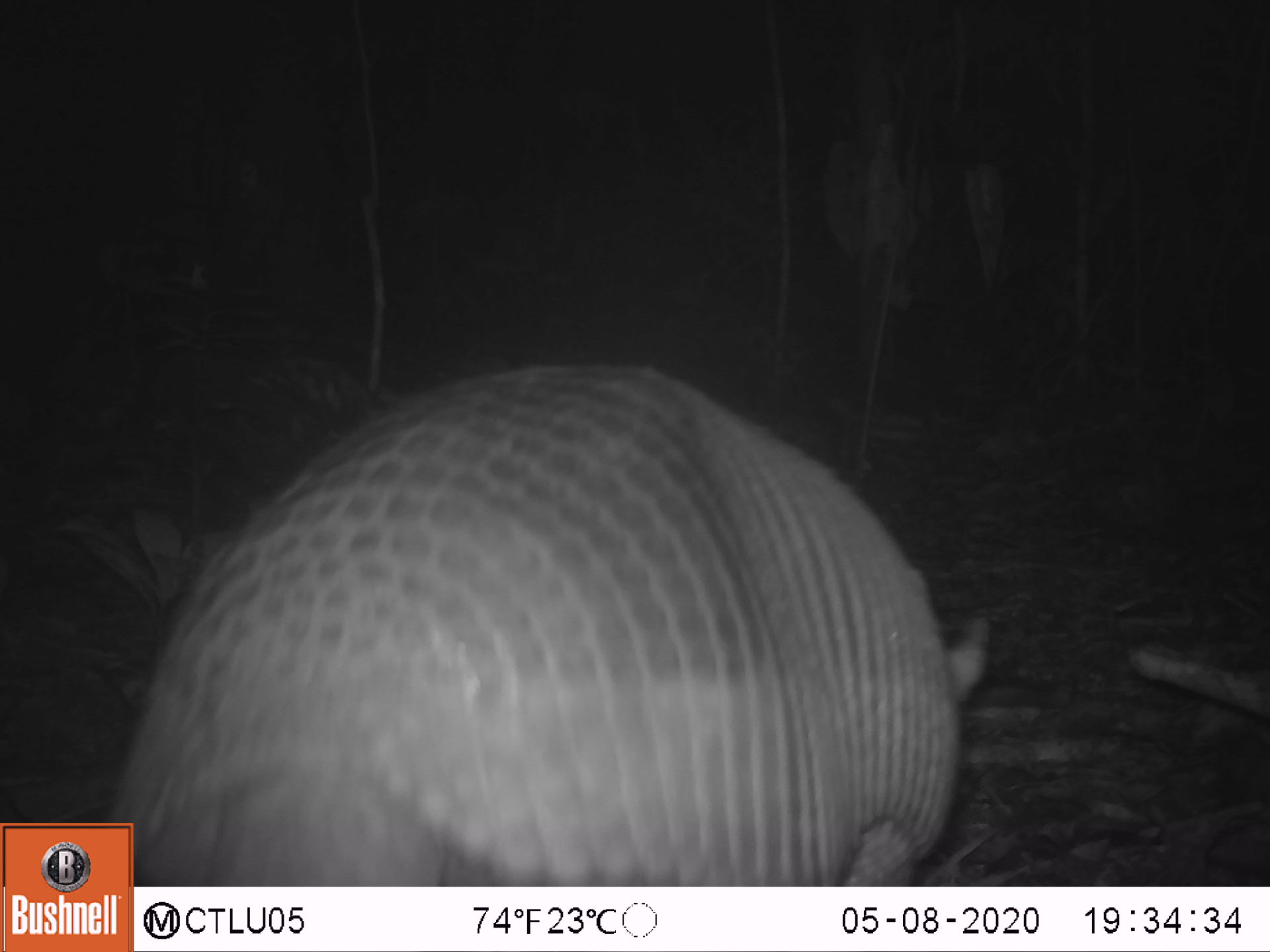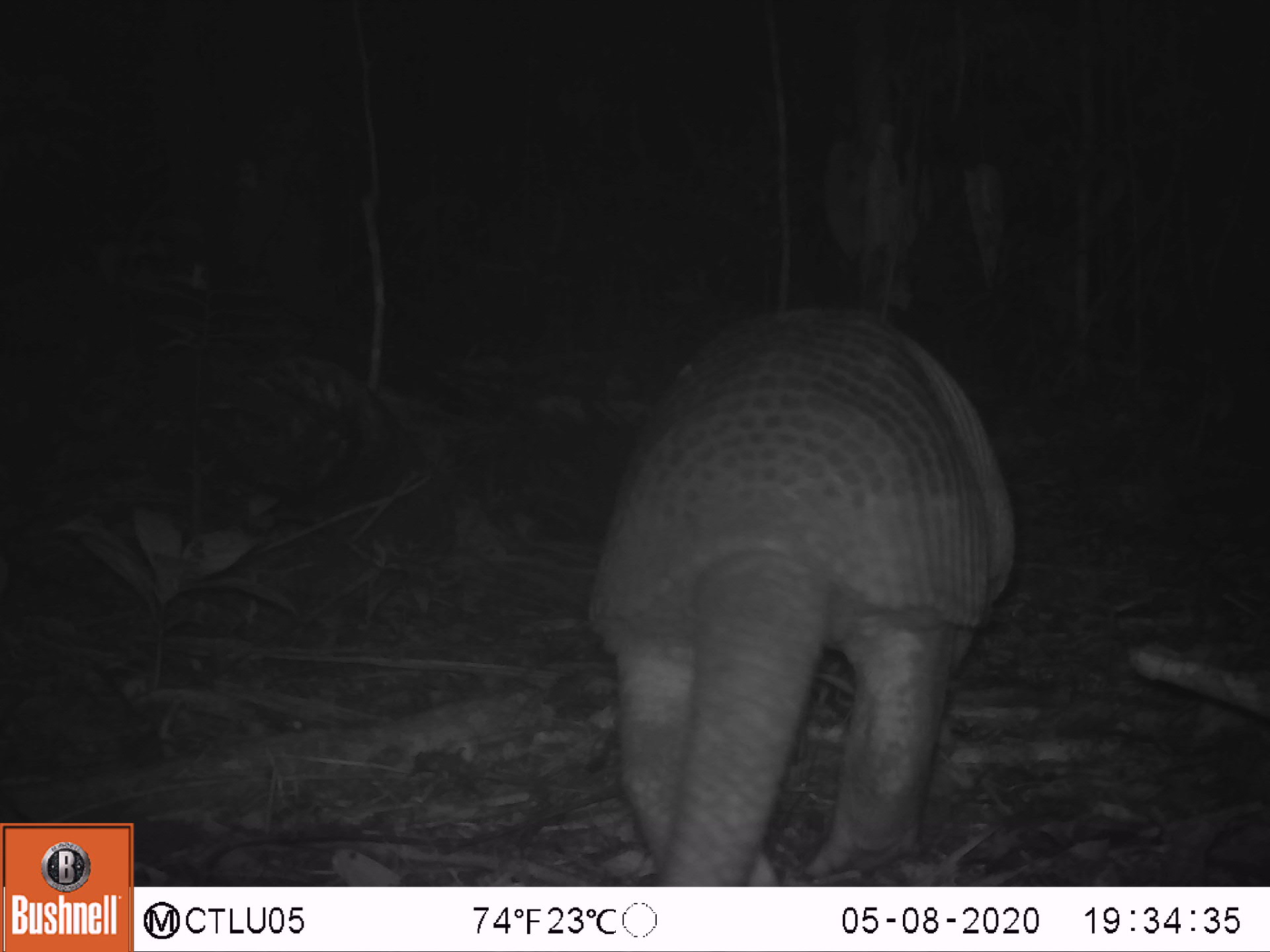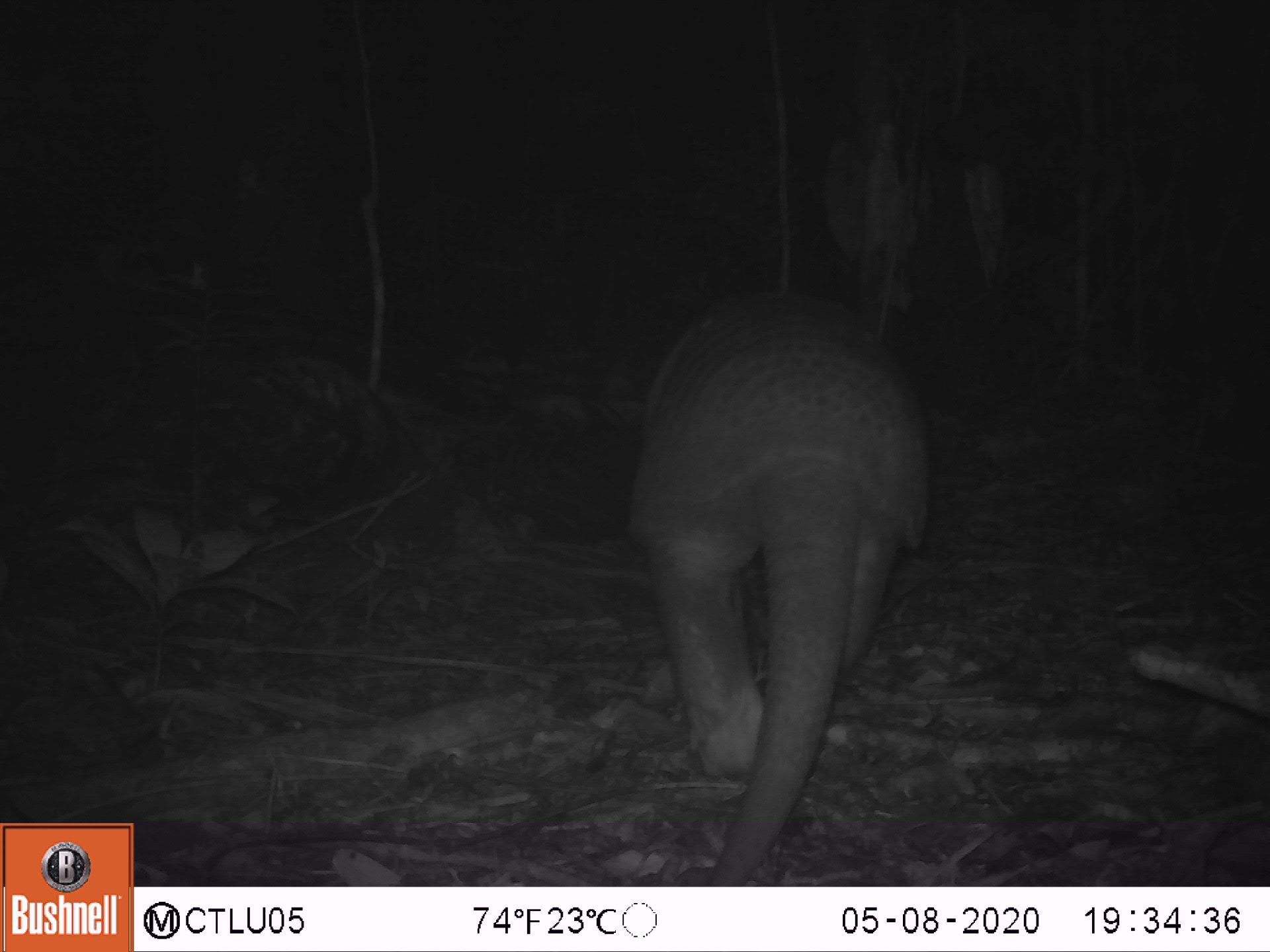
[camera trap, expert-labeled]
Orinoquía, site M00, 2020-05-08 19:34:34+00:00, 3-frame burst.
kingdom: Animalia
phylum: Chordata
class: Mammalia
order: Cingulata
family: Chlamyphoridae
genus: Priodontes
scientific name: Priodontes maximus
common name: giant armadillo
Giant armadillo (Priodontes maximus).